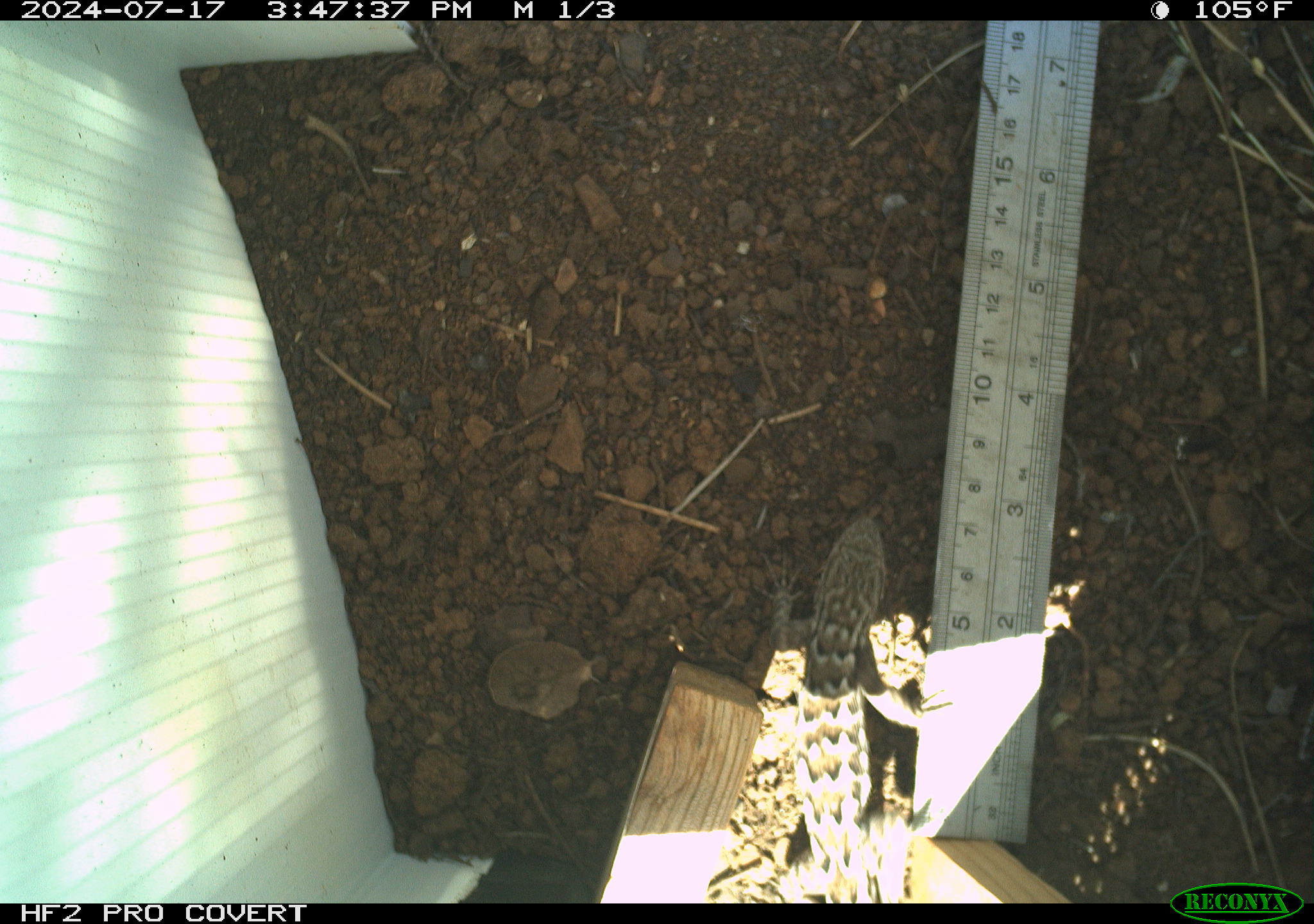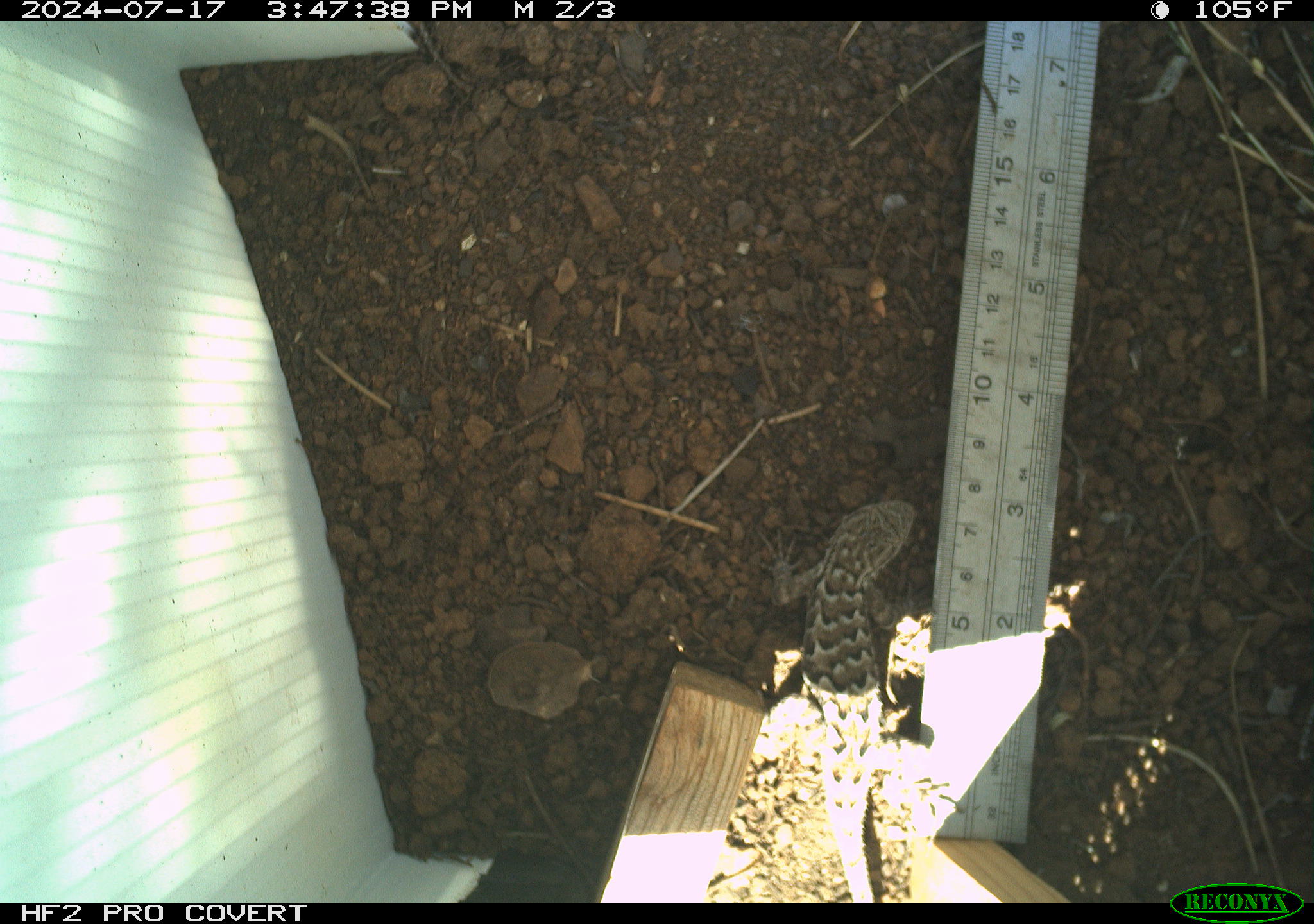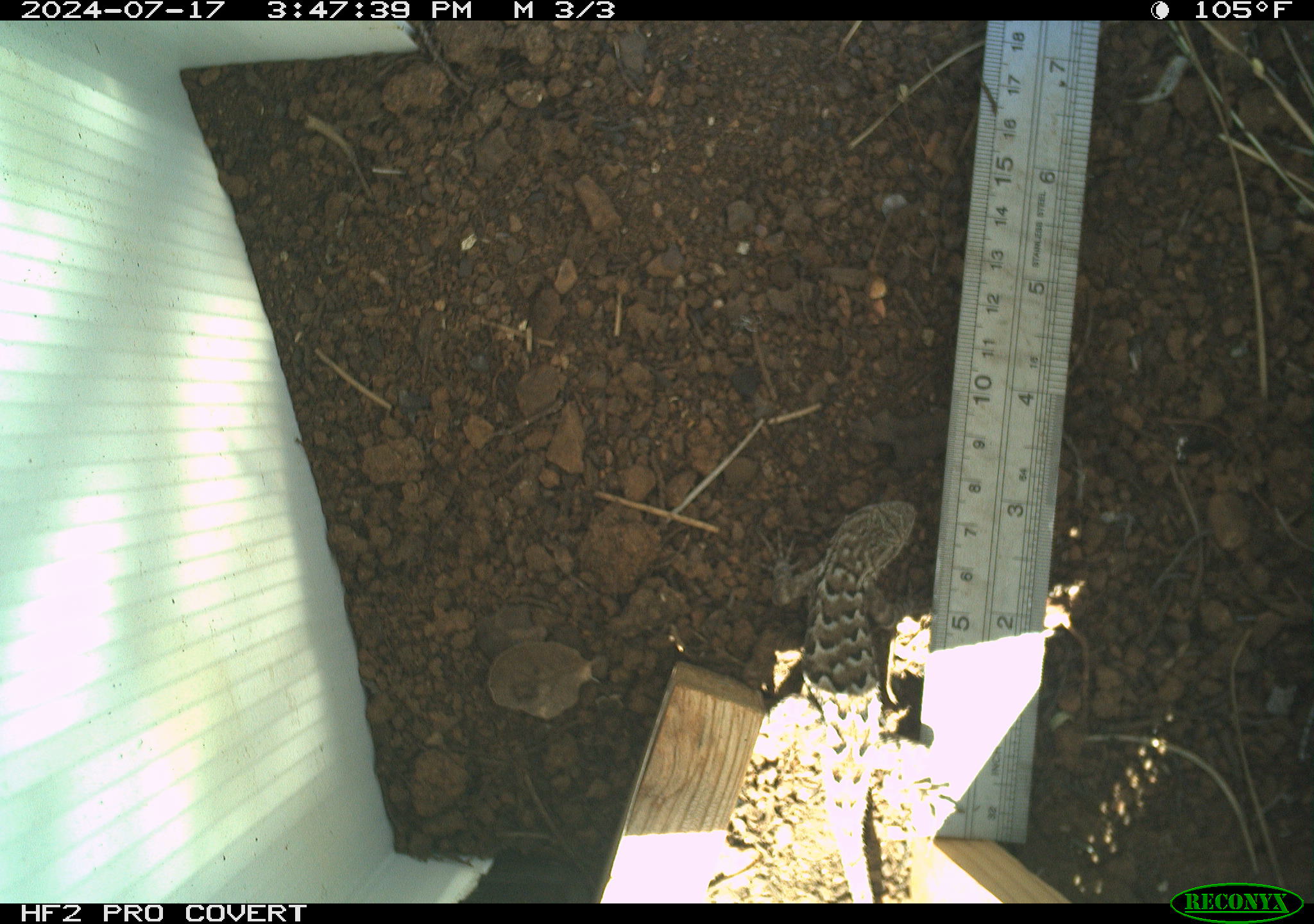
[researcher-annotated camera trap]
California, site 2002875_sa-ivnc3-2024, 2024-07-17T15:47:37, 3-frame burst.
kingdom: Animalia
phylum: Chordata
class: Reptilia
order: Squamata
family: Phrynosomatidae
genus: Sceloporus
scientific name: Sceloporus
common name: spiny lizards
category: sceloporus species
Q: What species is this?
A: Sceloporus species (spiny lizards) (Sceloporus).